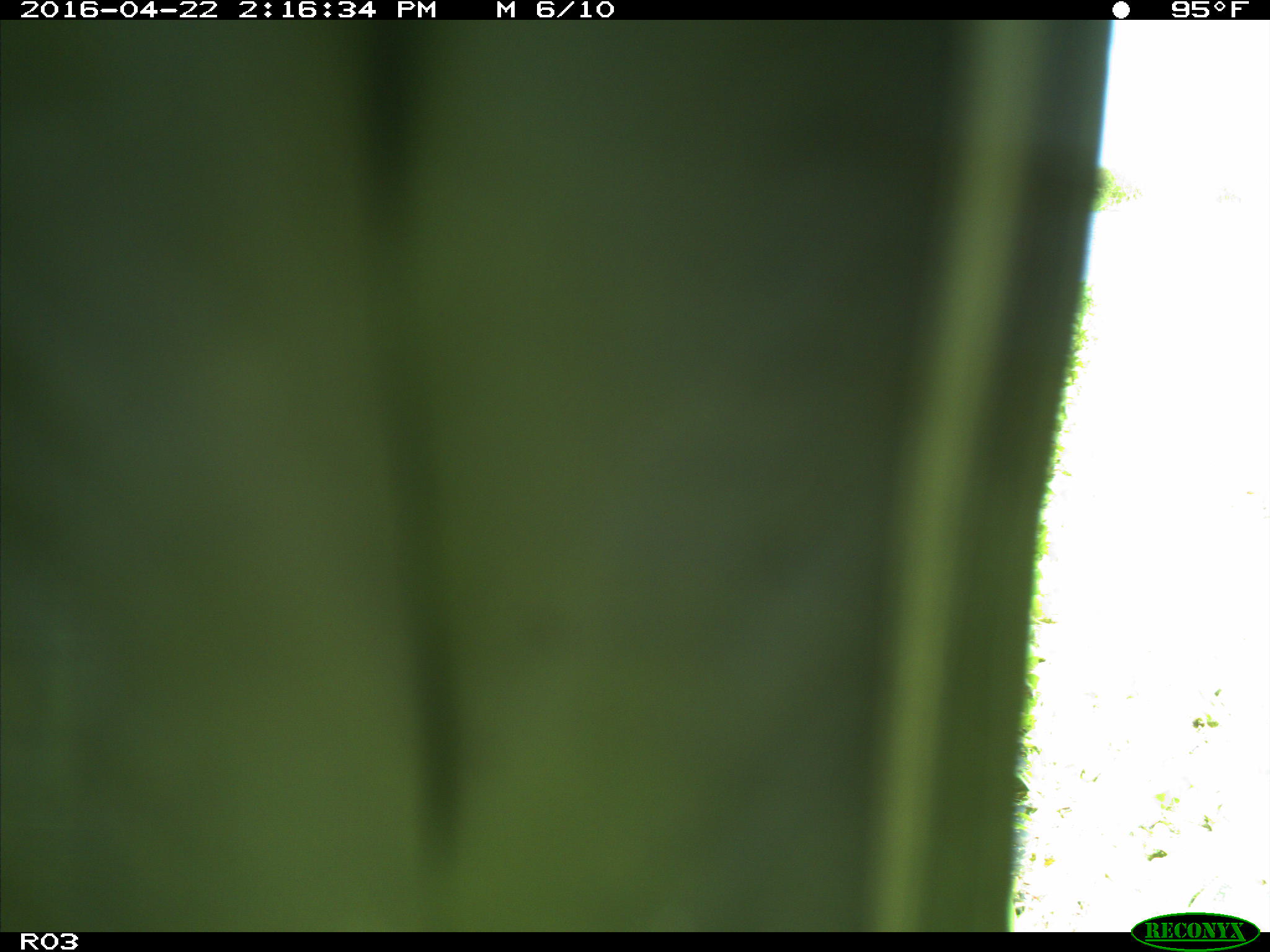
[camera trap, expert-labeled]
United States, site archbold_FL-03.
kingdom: Animalia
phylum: Chordata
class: Aves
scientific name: Aves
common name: birds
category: unidentified bird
Unidentified bird (birds) (Aves).